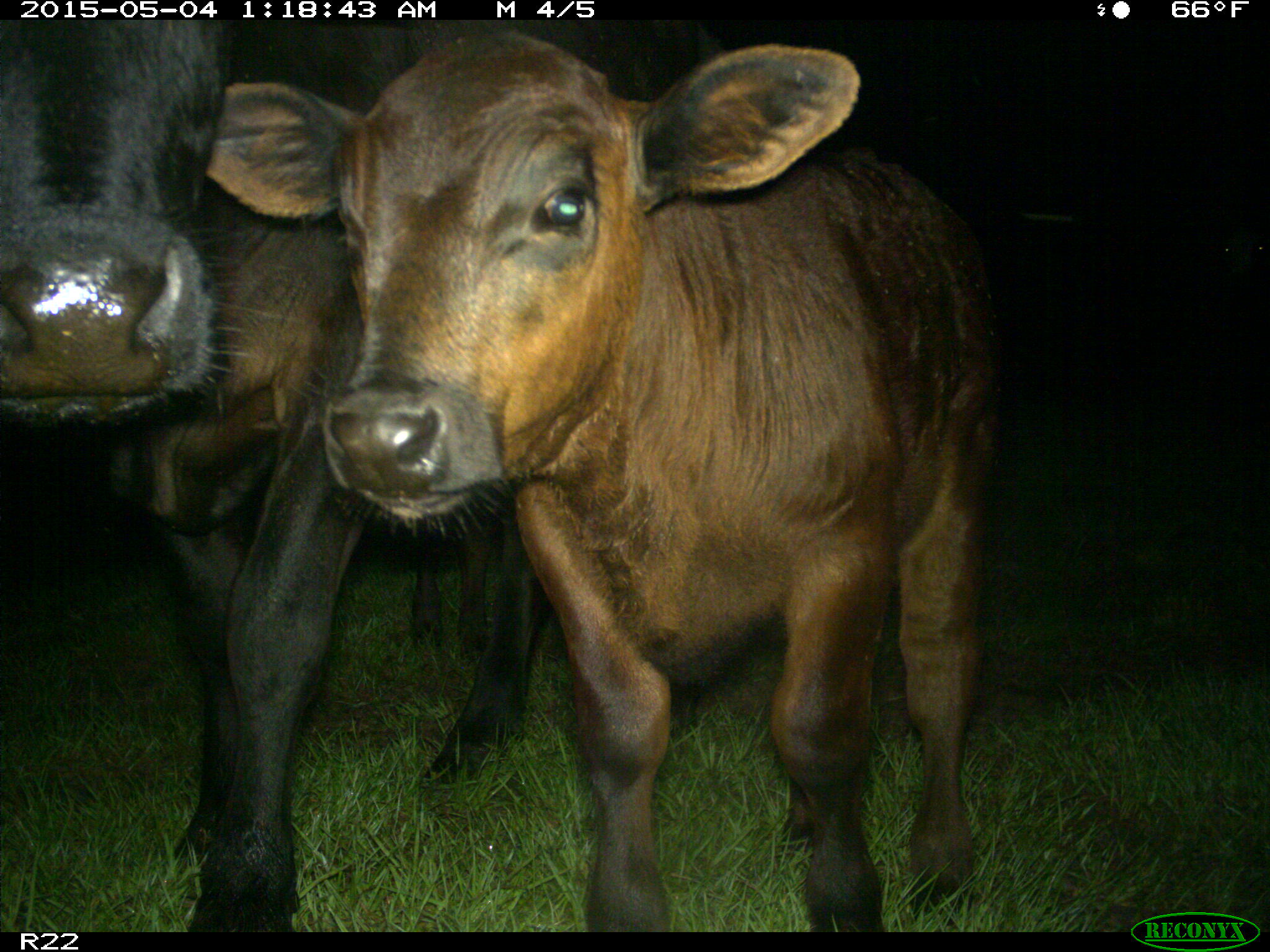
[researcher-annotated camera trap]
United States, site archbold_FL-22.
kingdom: Animalia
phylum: Chordata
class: Mammalia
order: Artiodactyla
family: Bovidae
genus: Bos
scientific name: Bos taurus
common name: domestic cow